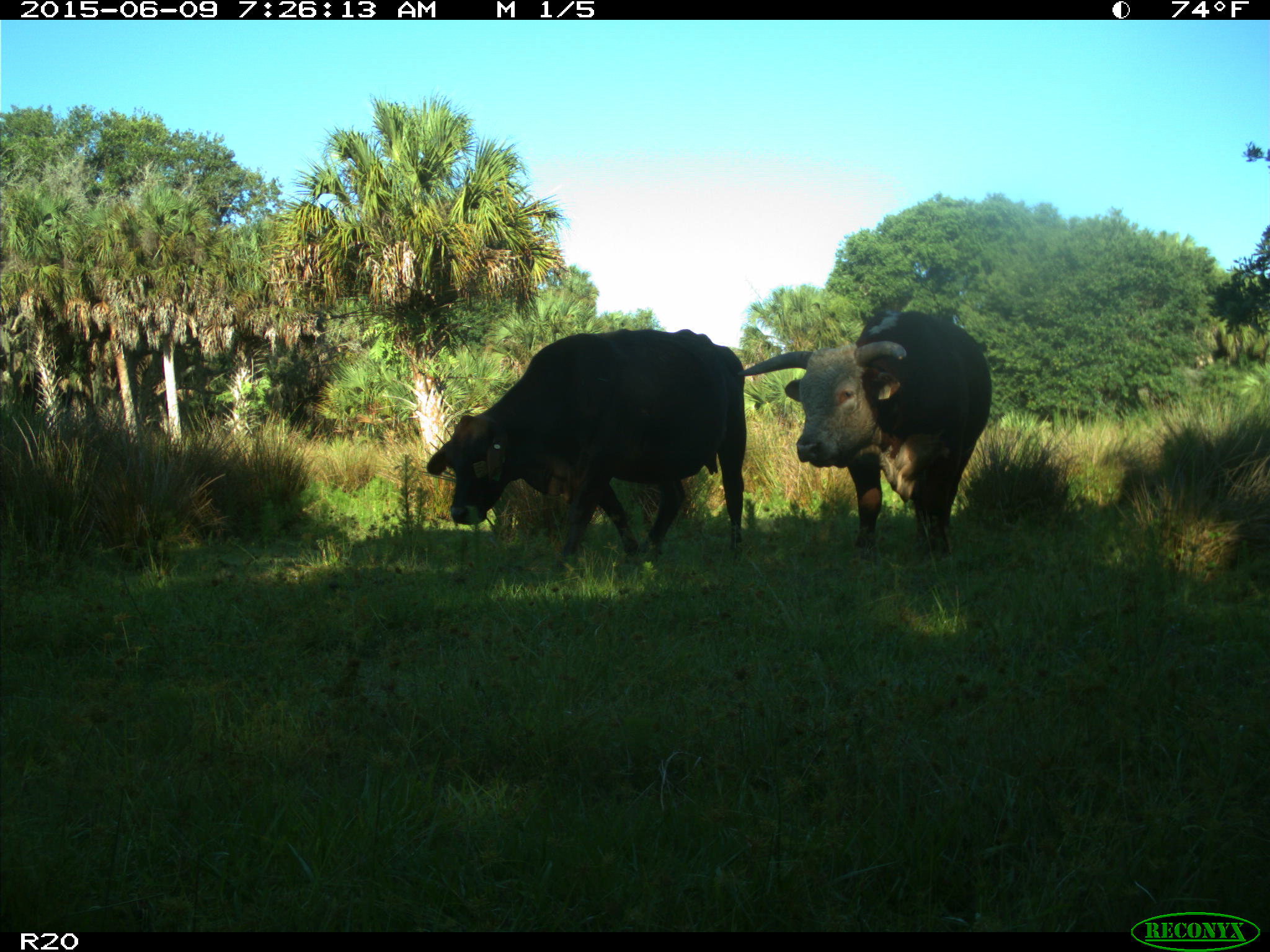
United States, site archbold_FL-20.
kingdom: Animalia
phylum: Chordata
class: Mammalia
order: Artiodactyla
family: Bovidae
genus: Bos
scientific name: Bos taurus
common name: domestic cow